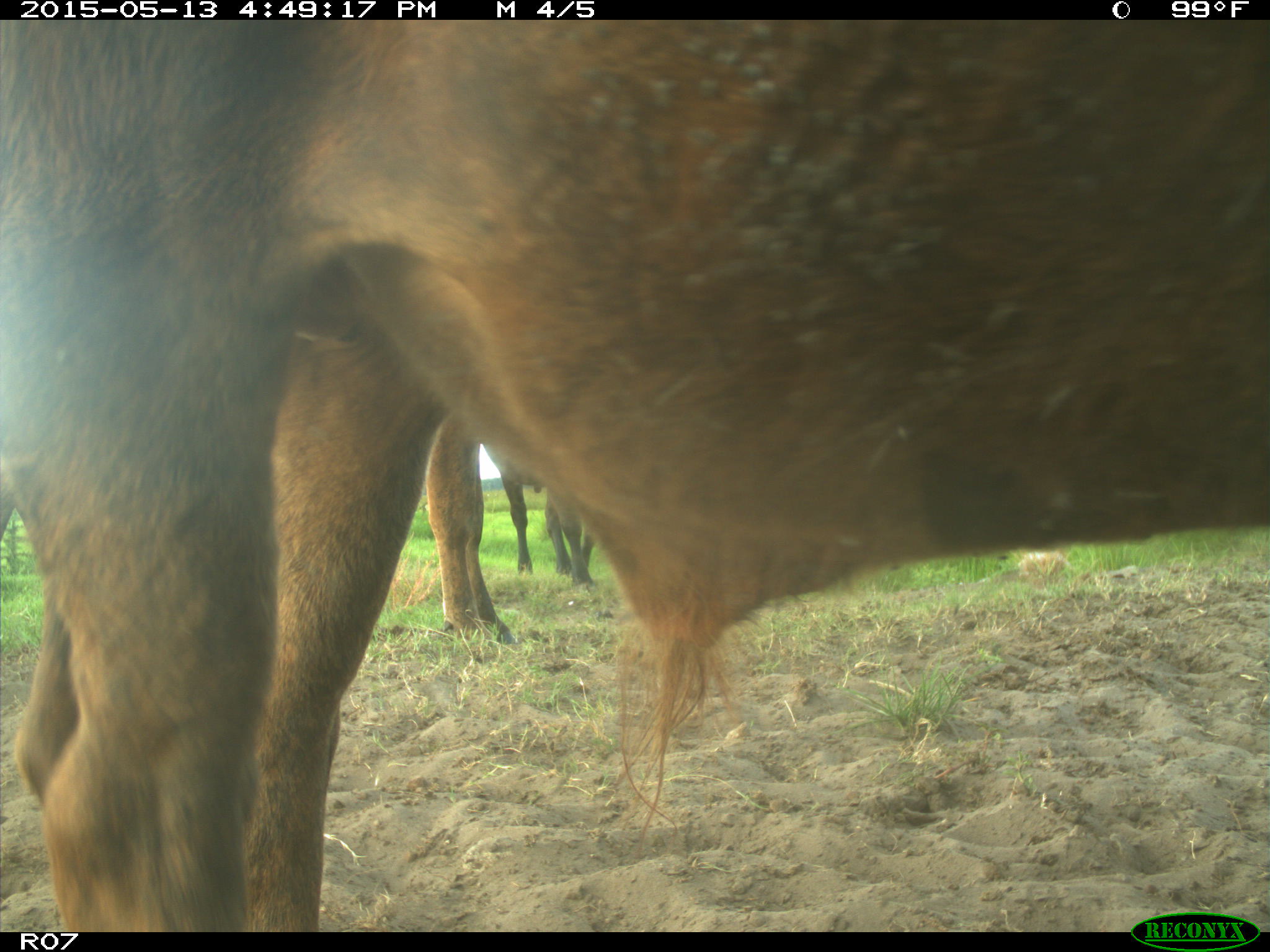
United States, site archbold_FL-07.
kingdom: Animalia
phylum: Chordata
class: Mammalia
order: Artiodactyla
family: Bovidae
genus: Bos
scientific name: Bos taurus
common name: domestic cow